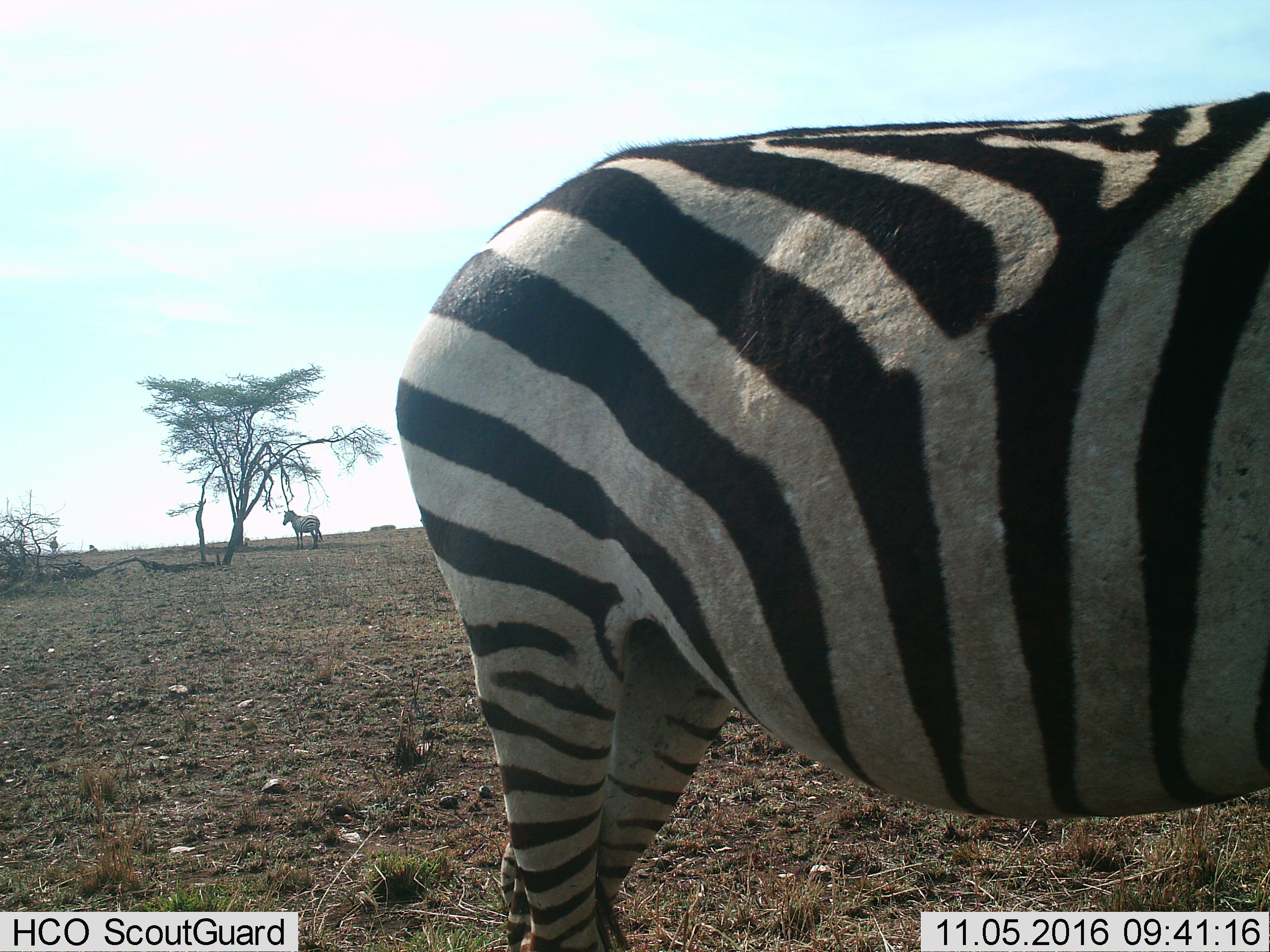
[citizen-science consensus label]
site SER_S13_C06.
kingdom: Animalia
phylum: Chordata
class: Mammalia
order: Perissodactyla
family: Equidae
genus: Equus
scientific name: Equus quagga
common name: plains zebra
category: zebraplains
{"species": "zebraplains (plains zebra) (Equus quagga)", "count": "2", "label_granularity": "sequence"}